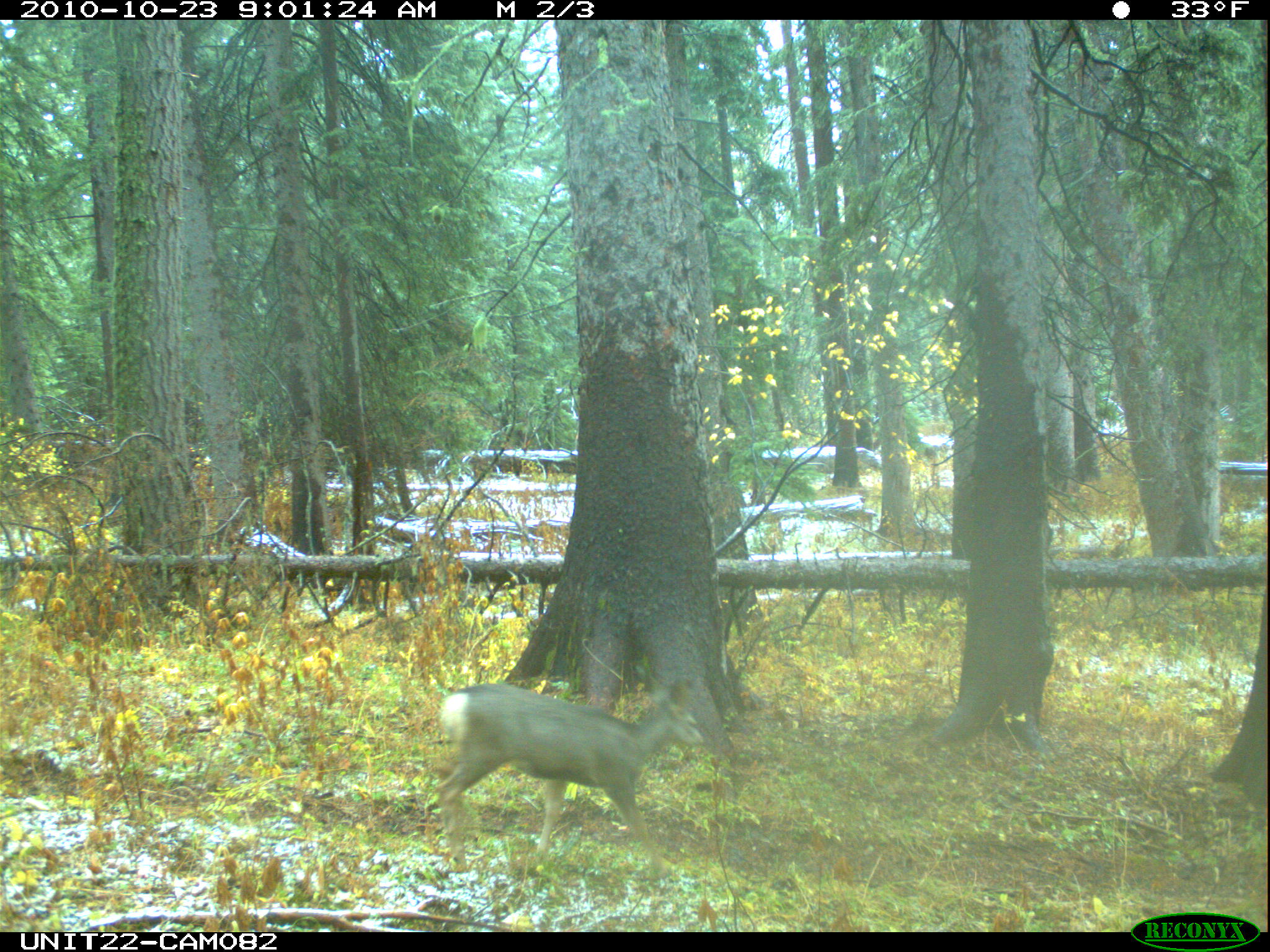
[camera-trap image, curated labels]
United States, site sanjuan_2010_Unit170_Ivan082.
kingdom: Animalia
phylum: Chordata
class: Mammalia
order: Artiodactyla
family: Cervidae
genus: Odocoileus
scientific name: Odocoileus hemionus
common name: mule deer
Odocoileus hemionus (mule deer).